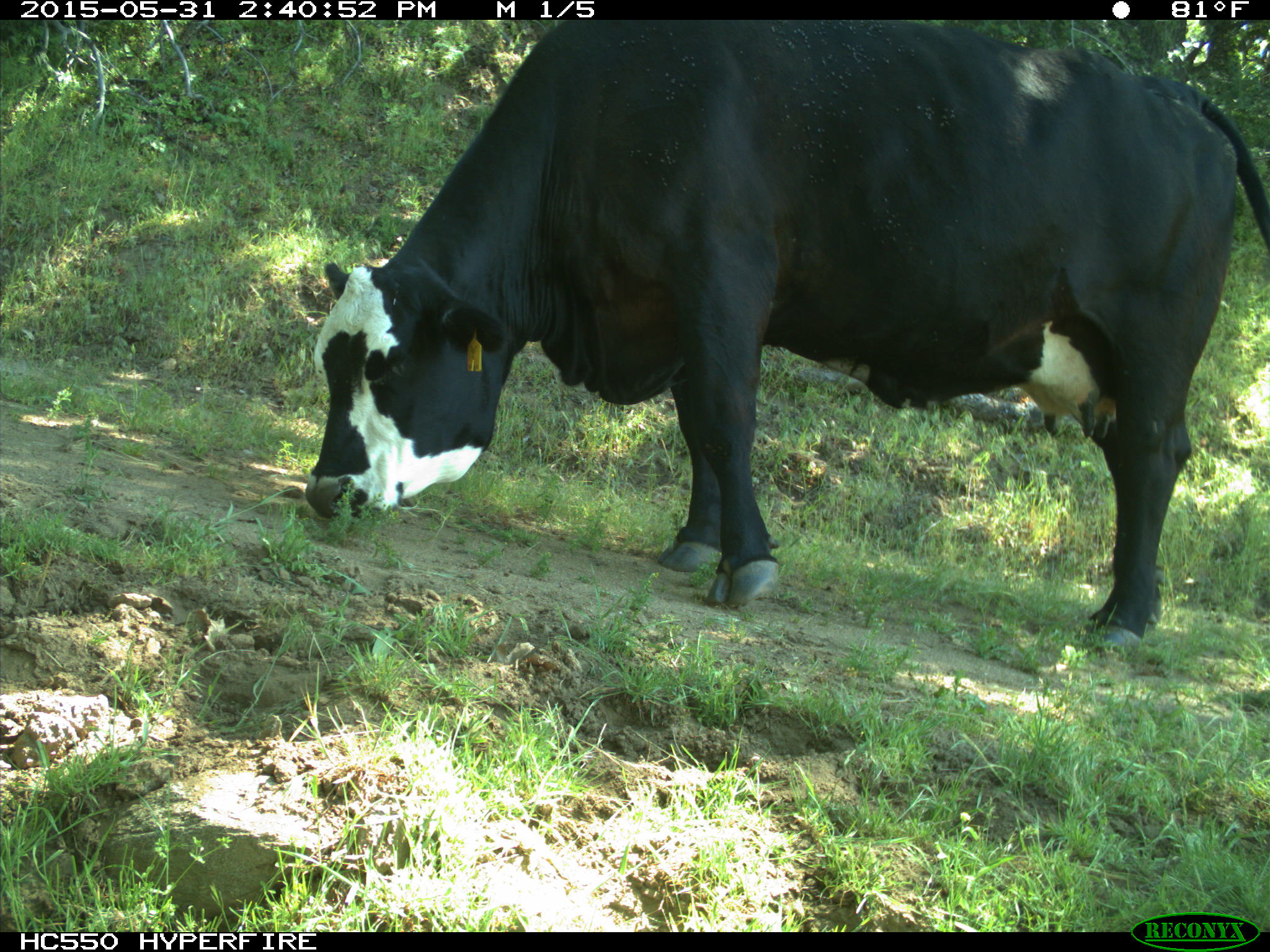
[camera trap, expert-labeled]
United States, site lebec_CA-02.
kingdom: Animalia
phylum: Chordata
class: Mammalia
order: Artiodactyla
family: Bovidae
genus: Bos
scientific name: Bos taurus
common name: domestic cow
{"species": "Bos taurus (domestic cow)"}